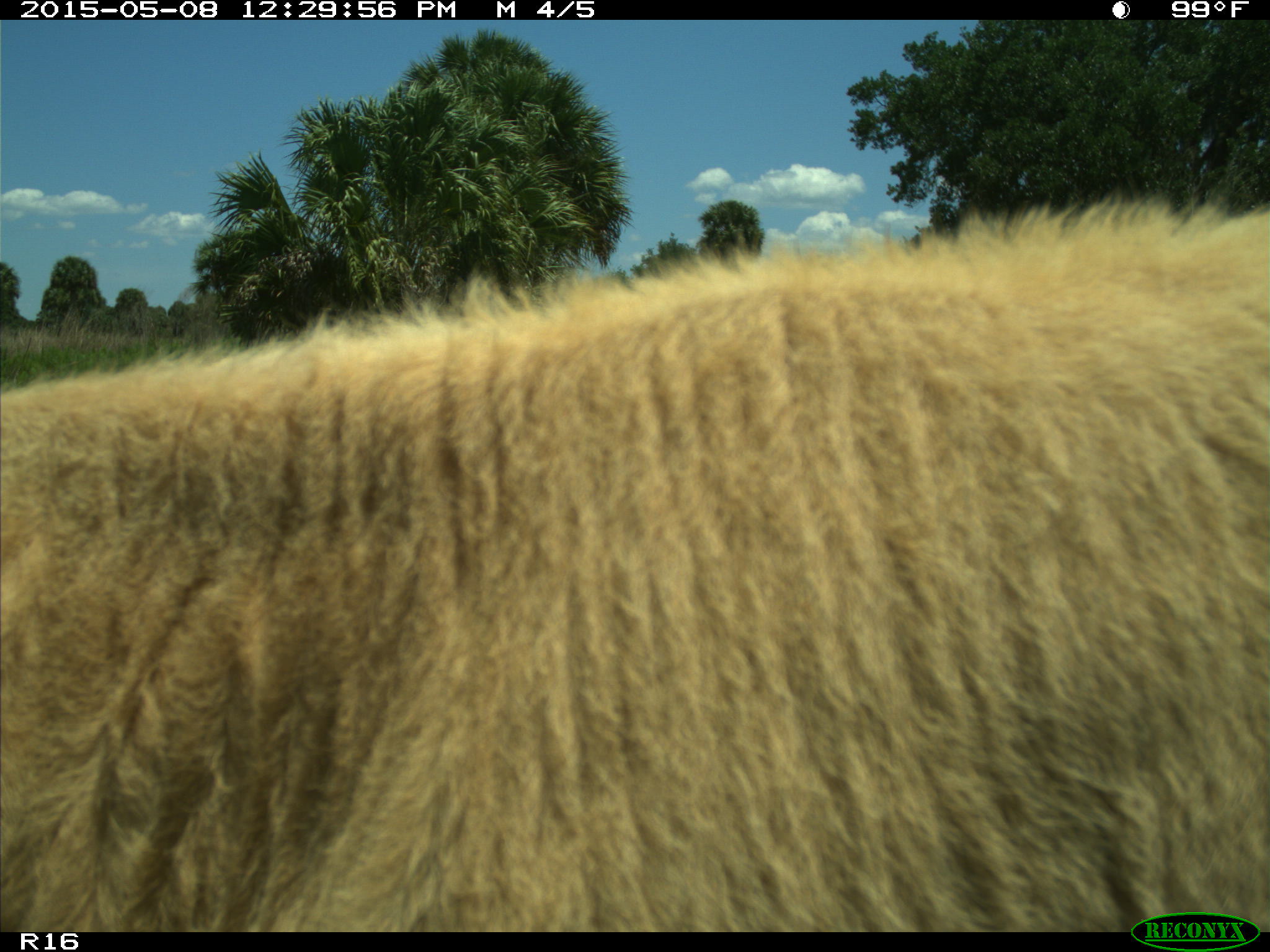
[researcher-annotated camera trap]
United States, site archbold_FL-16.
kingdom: Animalia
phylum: Chordata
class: Mammalia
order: Artiodactyla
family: Bovidae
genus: Bos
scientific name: Bos taurus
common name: domestic cow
Bos taurus (domestic cow).